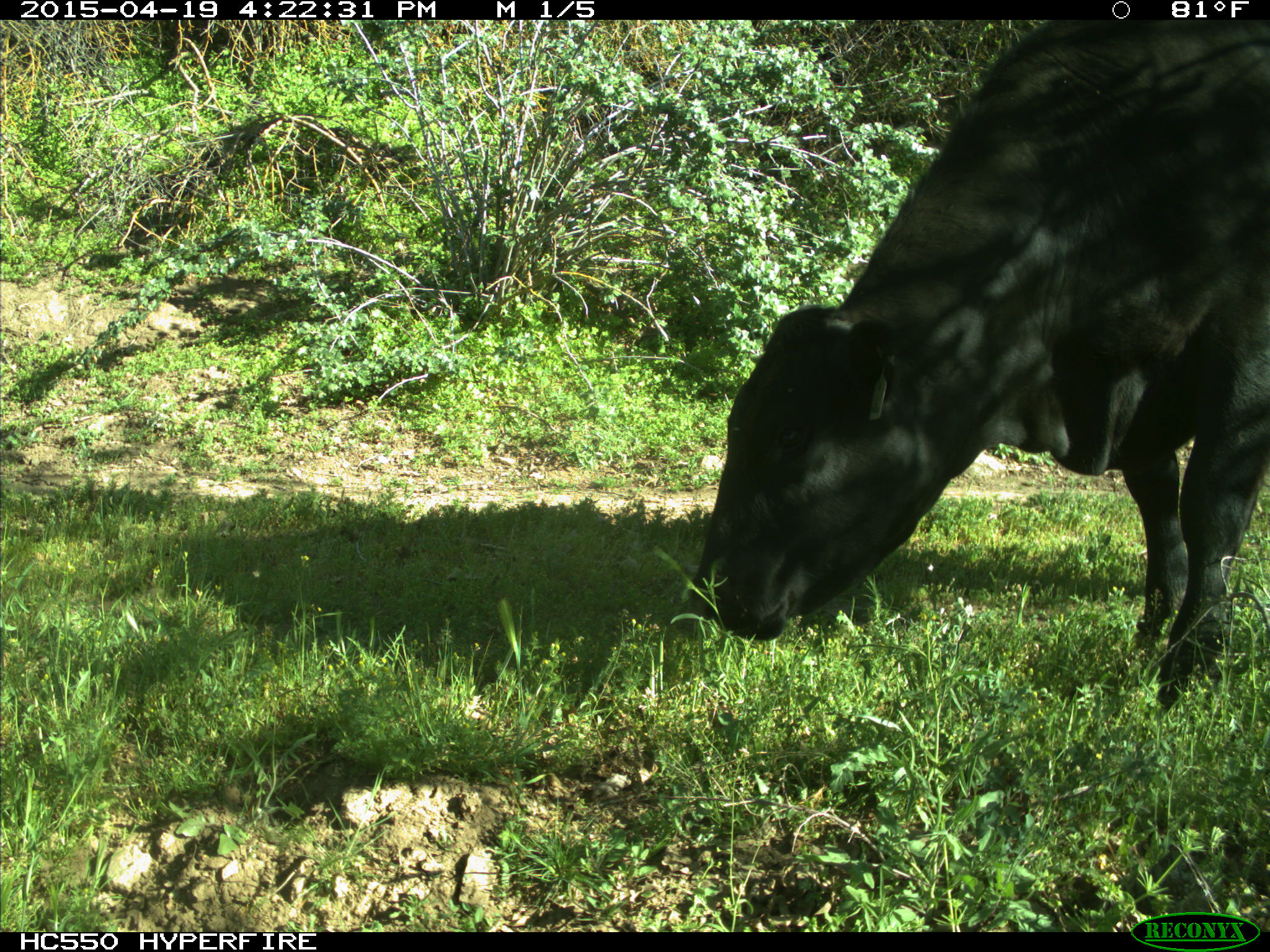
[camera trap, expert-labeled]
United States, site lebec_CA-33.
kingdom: Animalia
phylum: Chordata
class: Mammalia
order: Artiodactyla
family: Bovidae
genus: Bos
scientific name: Bos taurus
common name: domestic cow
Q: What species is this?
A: Bos taurus (domestic cow).